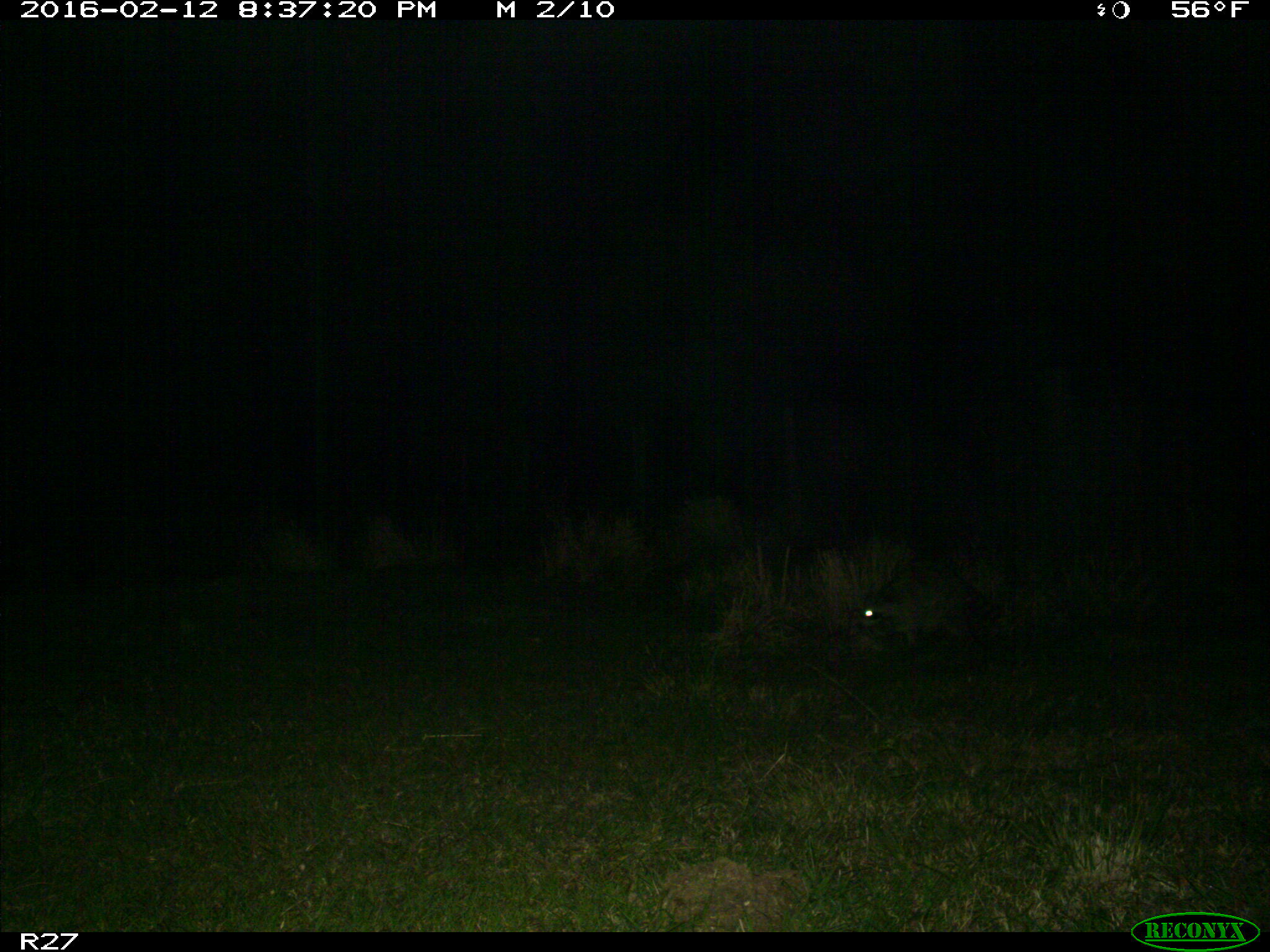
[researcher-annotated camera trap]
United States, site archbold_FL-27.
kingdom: Animalia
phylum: Chordata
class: Mammalia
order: Carnivora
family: Procyonidae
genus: Procyon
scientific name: Procyon lotor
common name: common raccoon